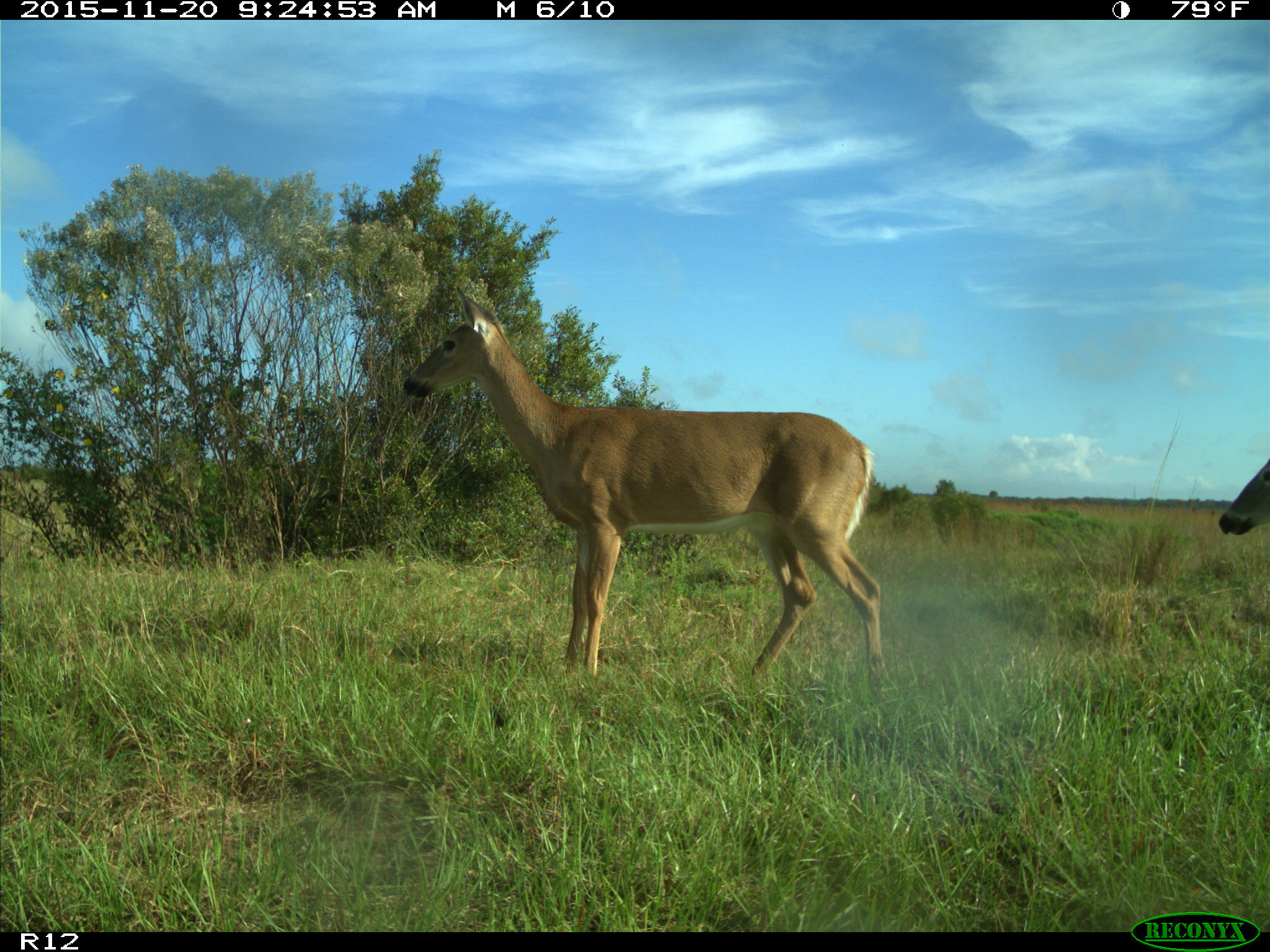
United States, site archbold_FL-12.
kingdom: Animalia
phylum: Chordata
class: Mammalia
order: Artiodactyla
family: Cervidae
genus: Odocoileus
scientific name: Odocoileus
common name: deer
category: unidentified deer